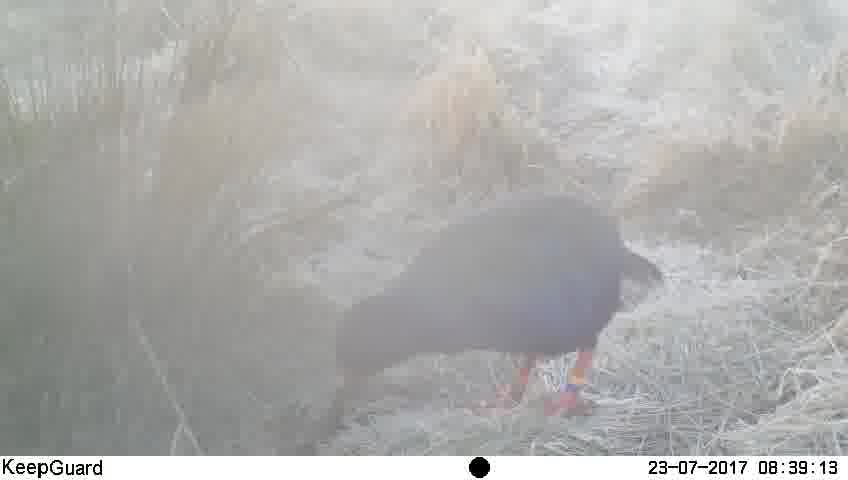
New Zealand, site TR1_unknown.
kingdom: Animalia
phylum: Chordata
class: Aves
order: Gruiformes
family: Rallidae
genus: Porphyrio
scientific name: Porphyrio mantelli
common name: takahe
Takahe (Porphyrio mantelli).